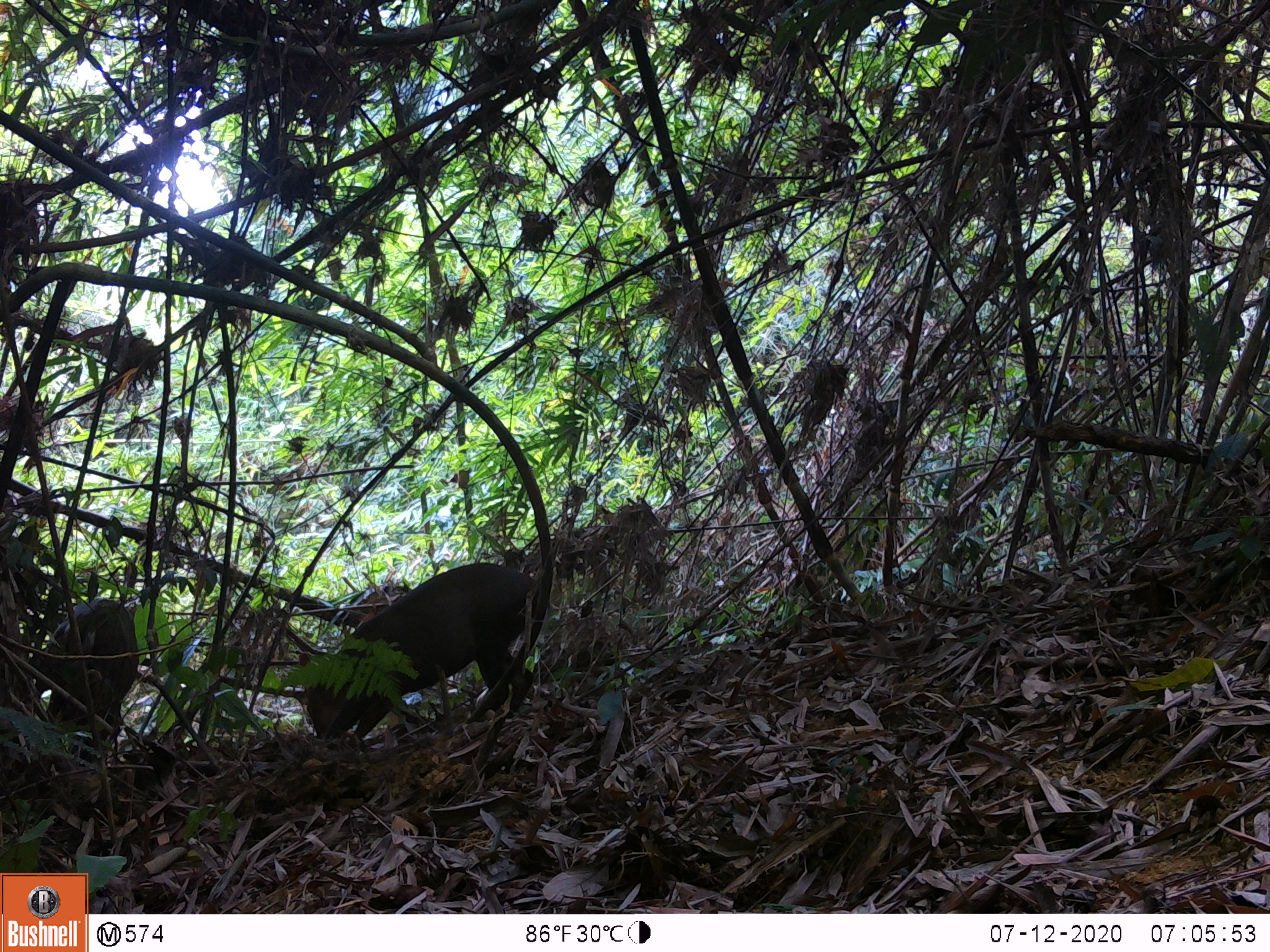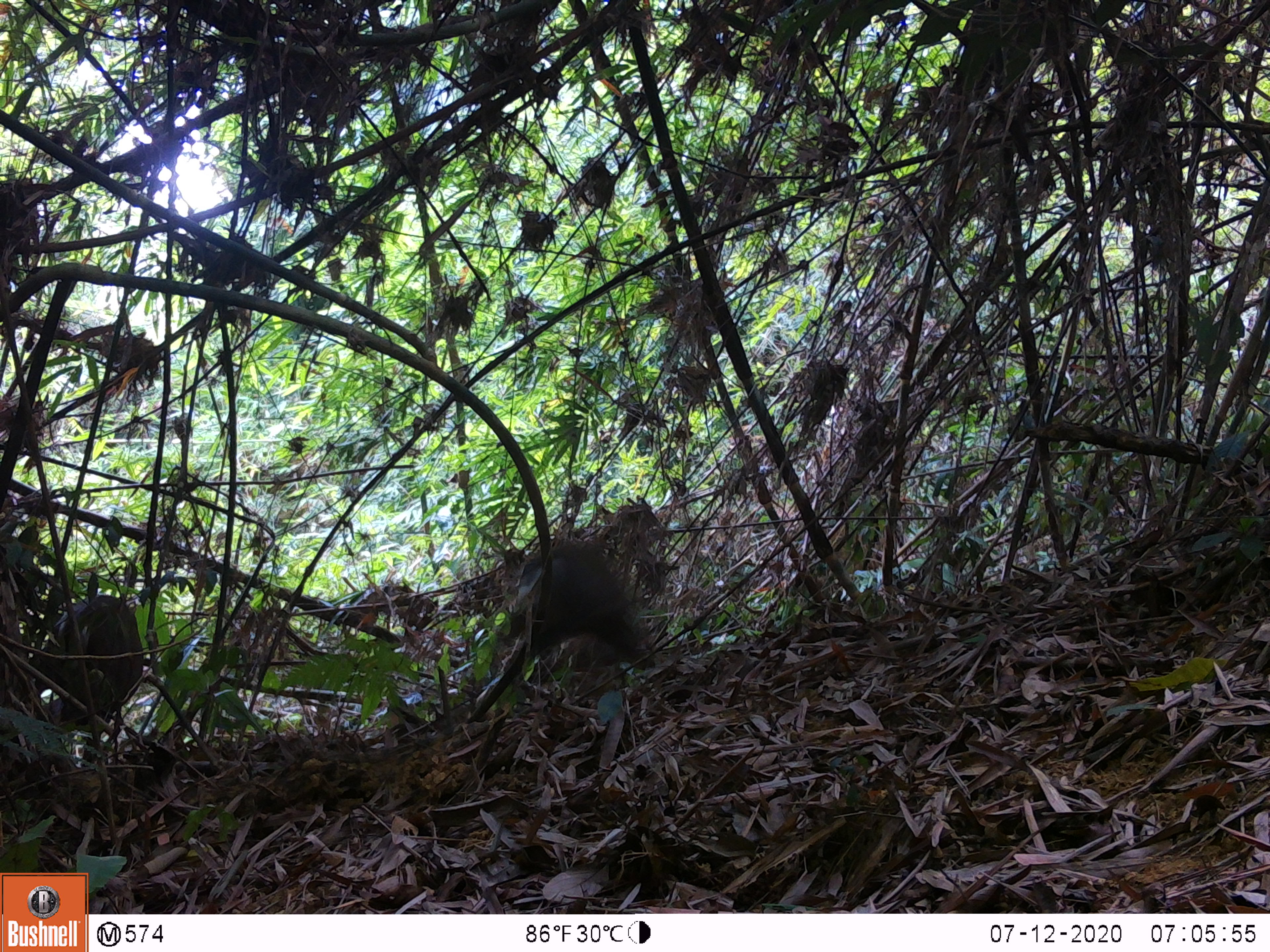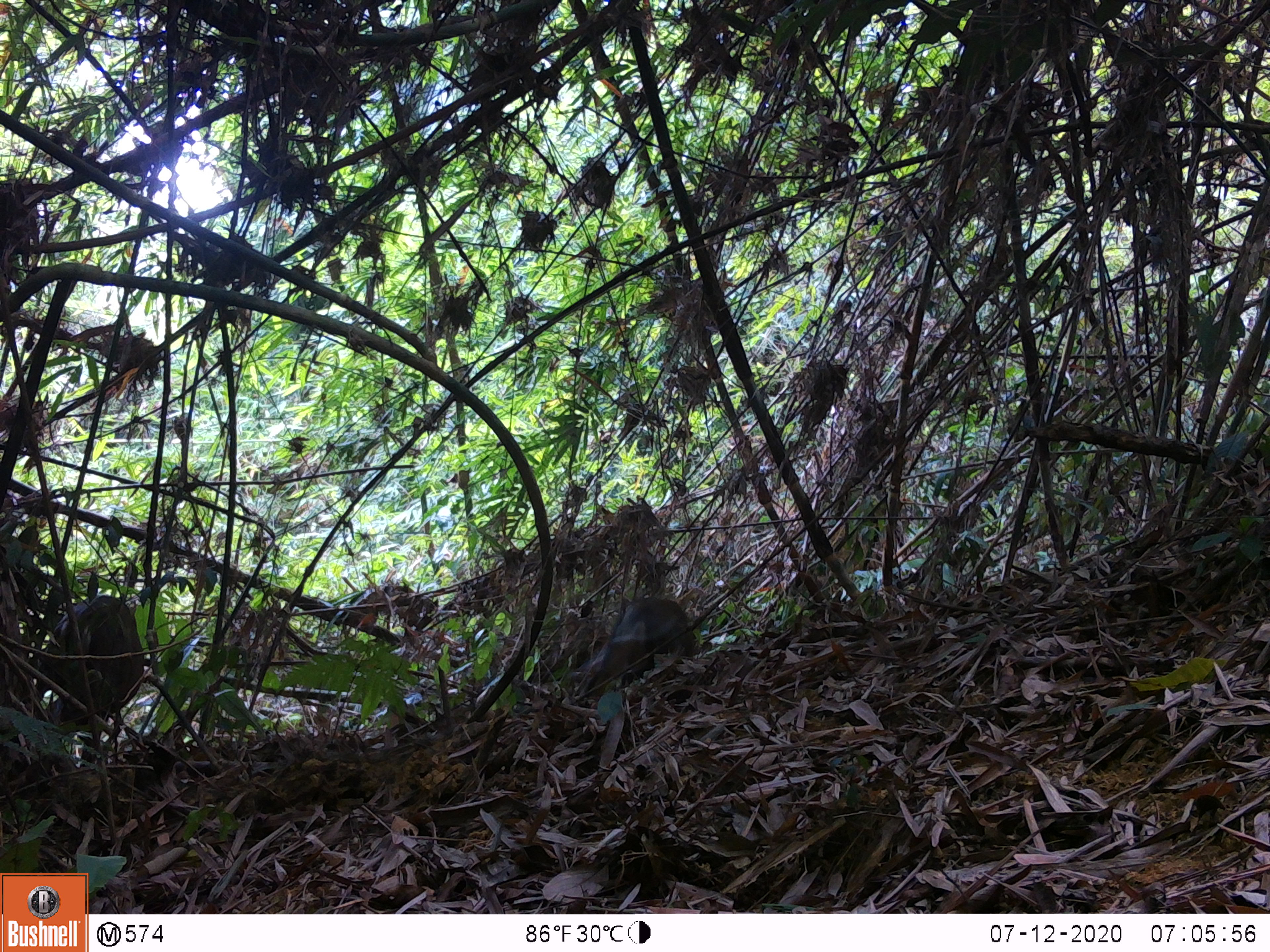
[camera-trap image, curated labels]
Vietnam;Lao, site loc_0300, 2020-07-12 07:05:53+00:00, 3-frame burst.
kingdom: Animalia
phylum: Chordata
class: Mammalia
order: Artiodactyla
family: Cervidae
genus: Muntiacus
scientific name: Muntiacus rooseveltorum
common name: roosevelt's muntjac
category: roosevelts muntjac group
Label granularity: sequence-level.